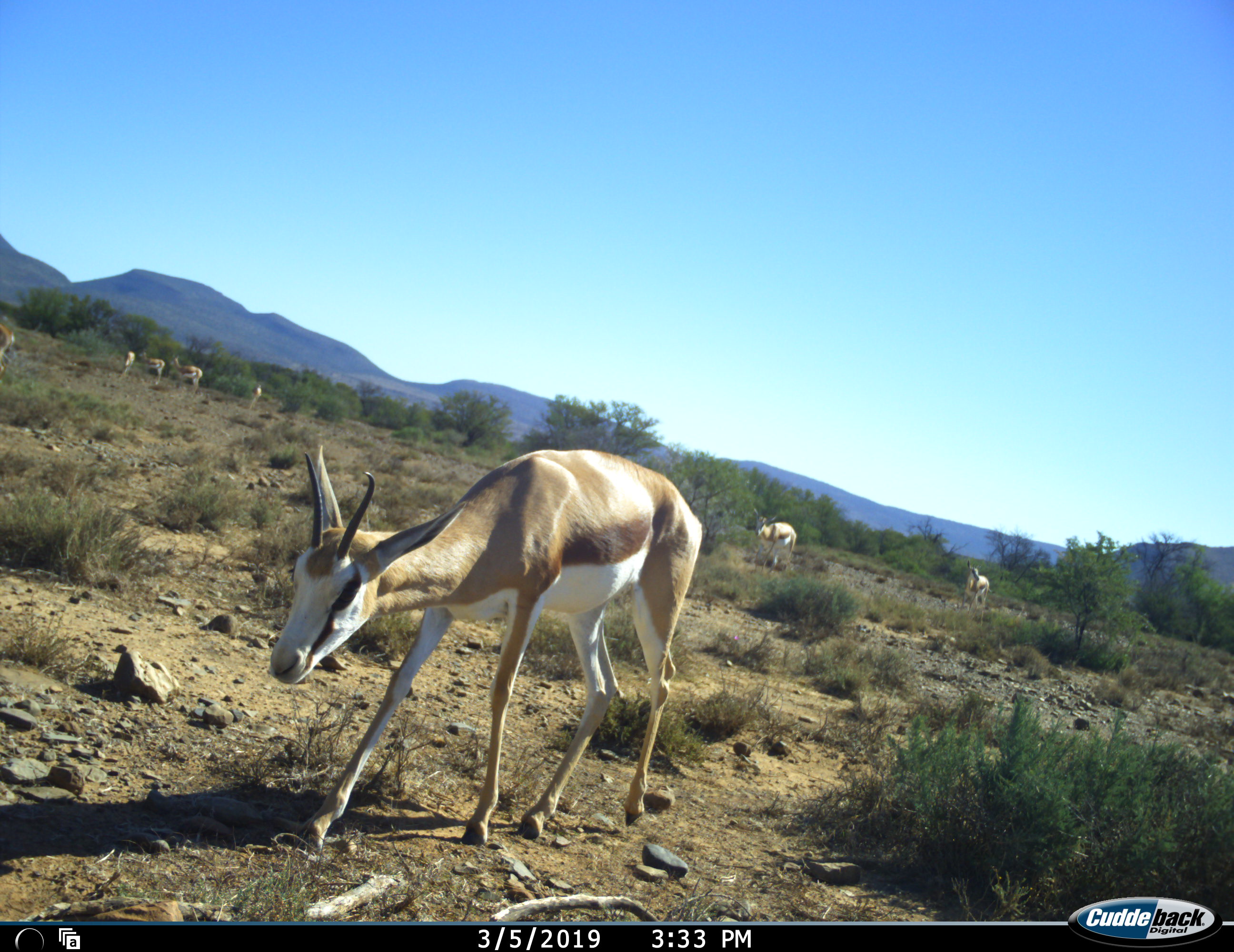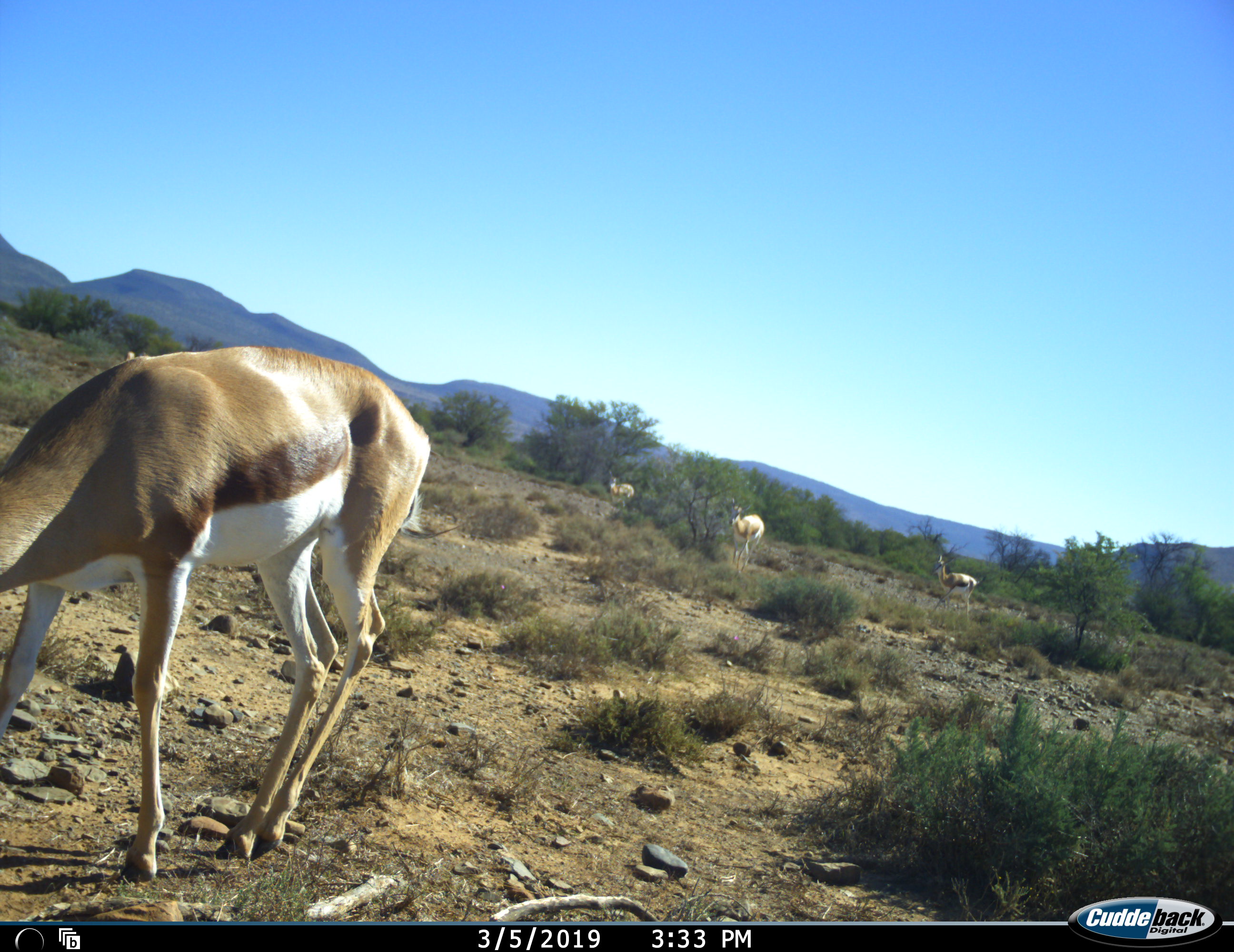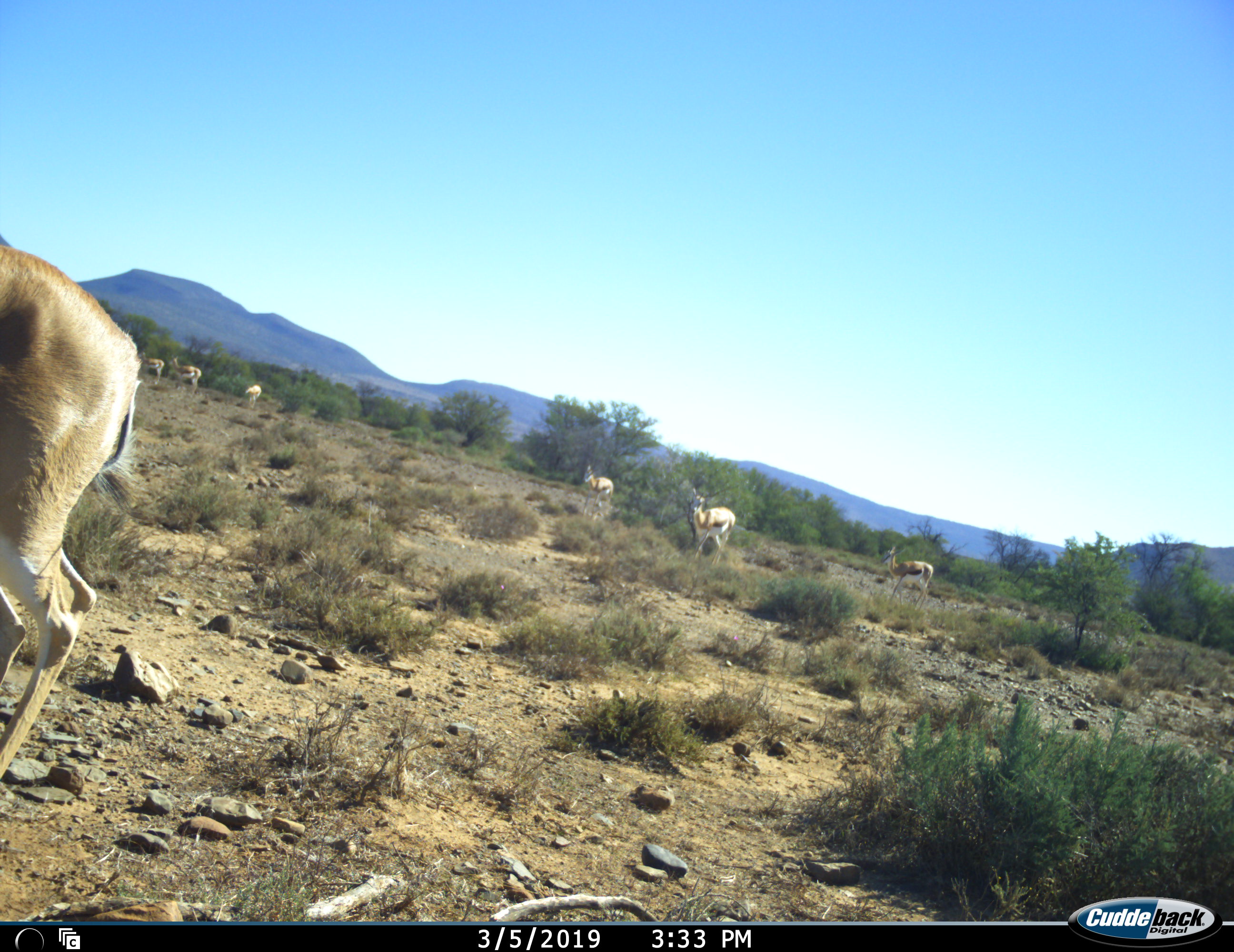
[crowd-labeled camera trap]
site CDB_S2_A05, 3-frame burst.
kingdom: Animalia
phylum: Chordata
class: Mammalia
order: Artiodactyla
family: Bovidae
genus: Antidorcas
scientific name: Antidorcas marsupialis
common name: springbok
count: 8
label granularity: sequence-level